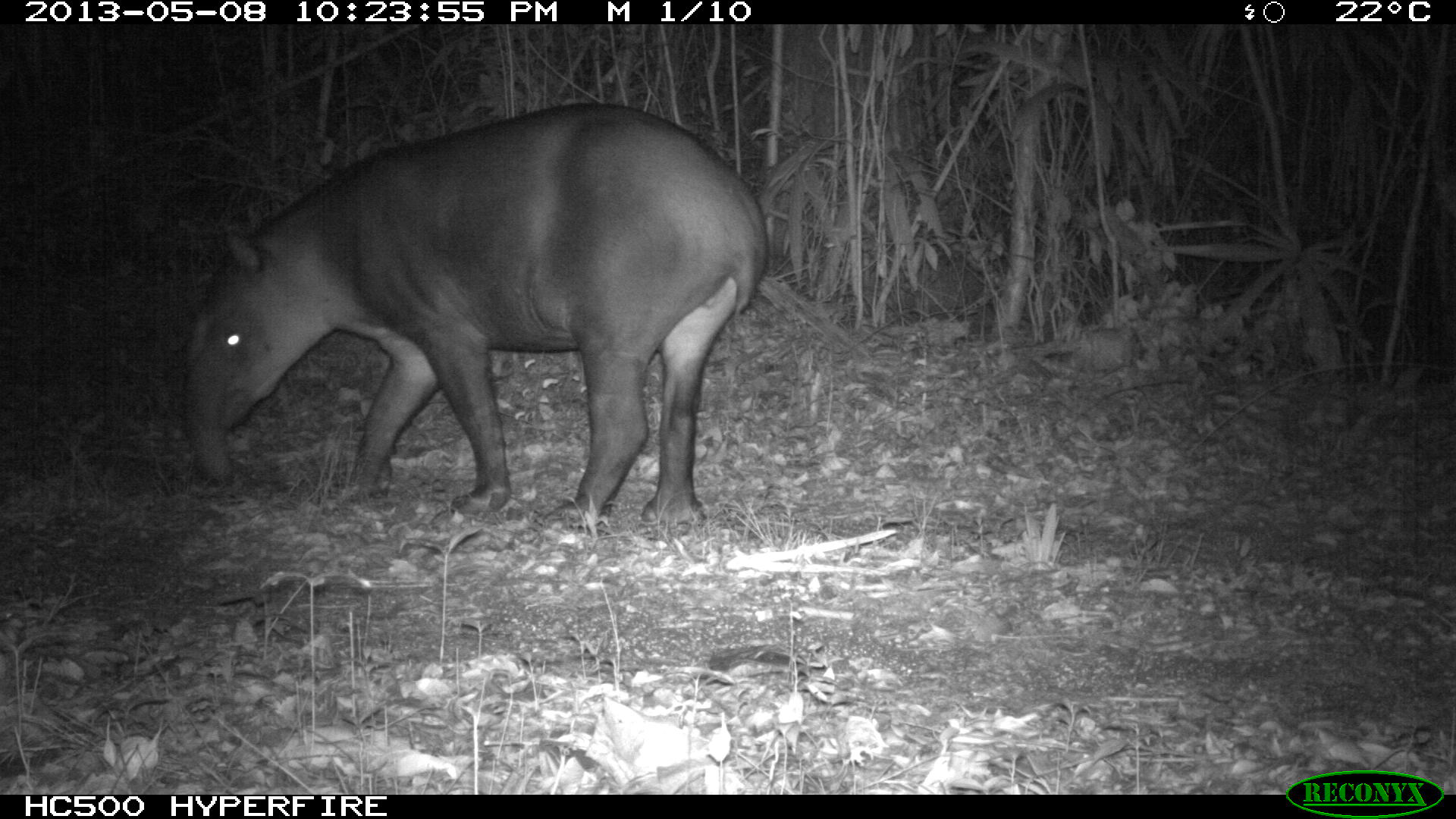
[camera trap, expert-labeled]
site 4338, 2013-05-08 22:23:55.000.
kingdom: Animalia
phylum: Chordata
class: Mammalia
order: Perissodactyla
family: Tapiridae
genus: Tapirus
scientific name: Tapirus bairdii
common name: baird's tapir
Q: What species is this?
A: Tapirus bairdii (baird's tapir).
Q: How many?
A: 1.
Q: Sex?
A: Female.